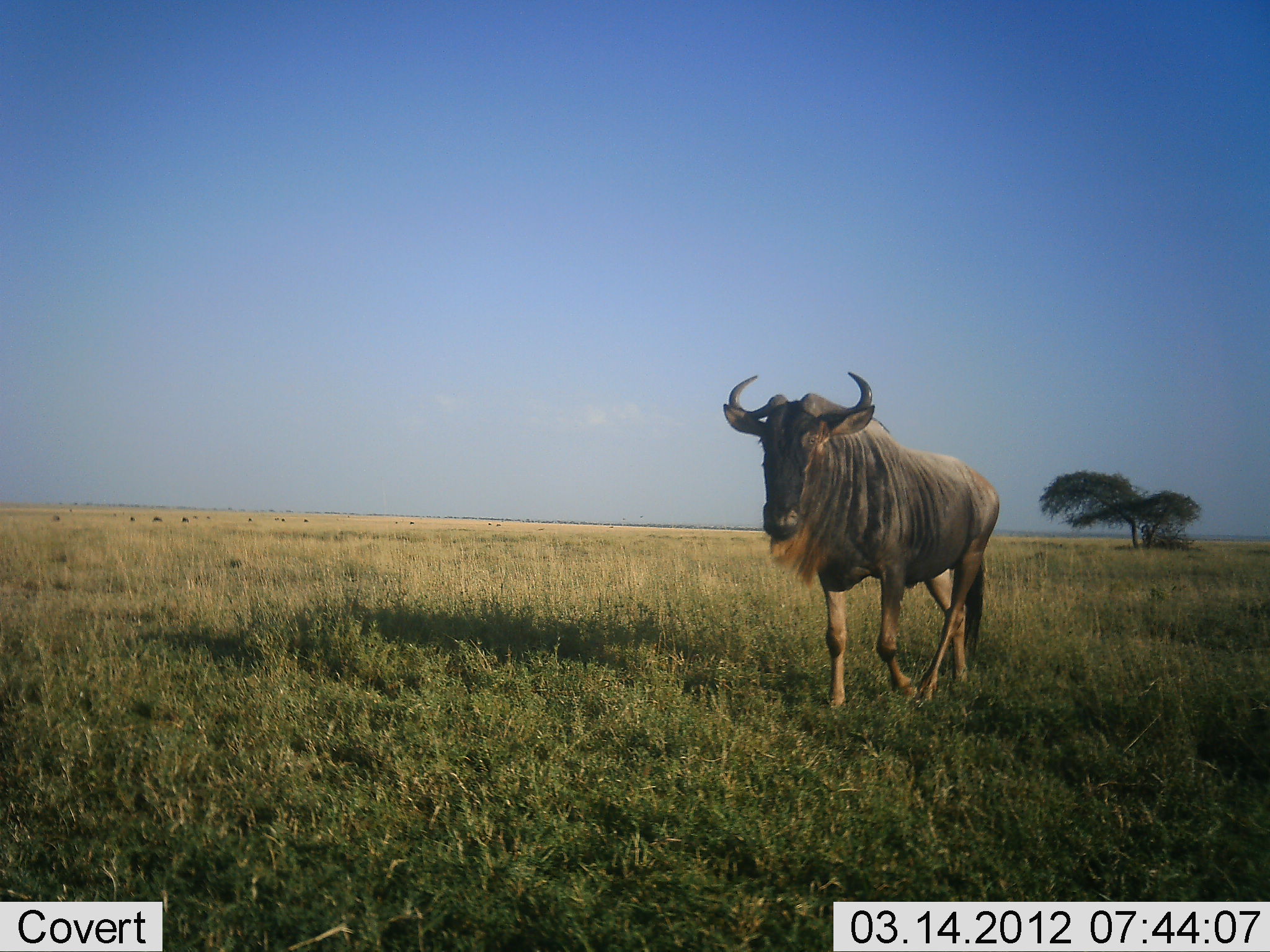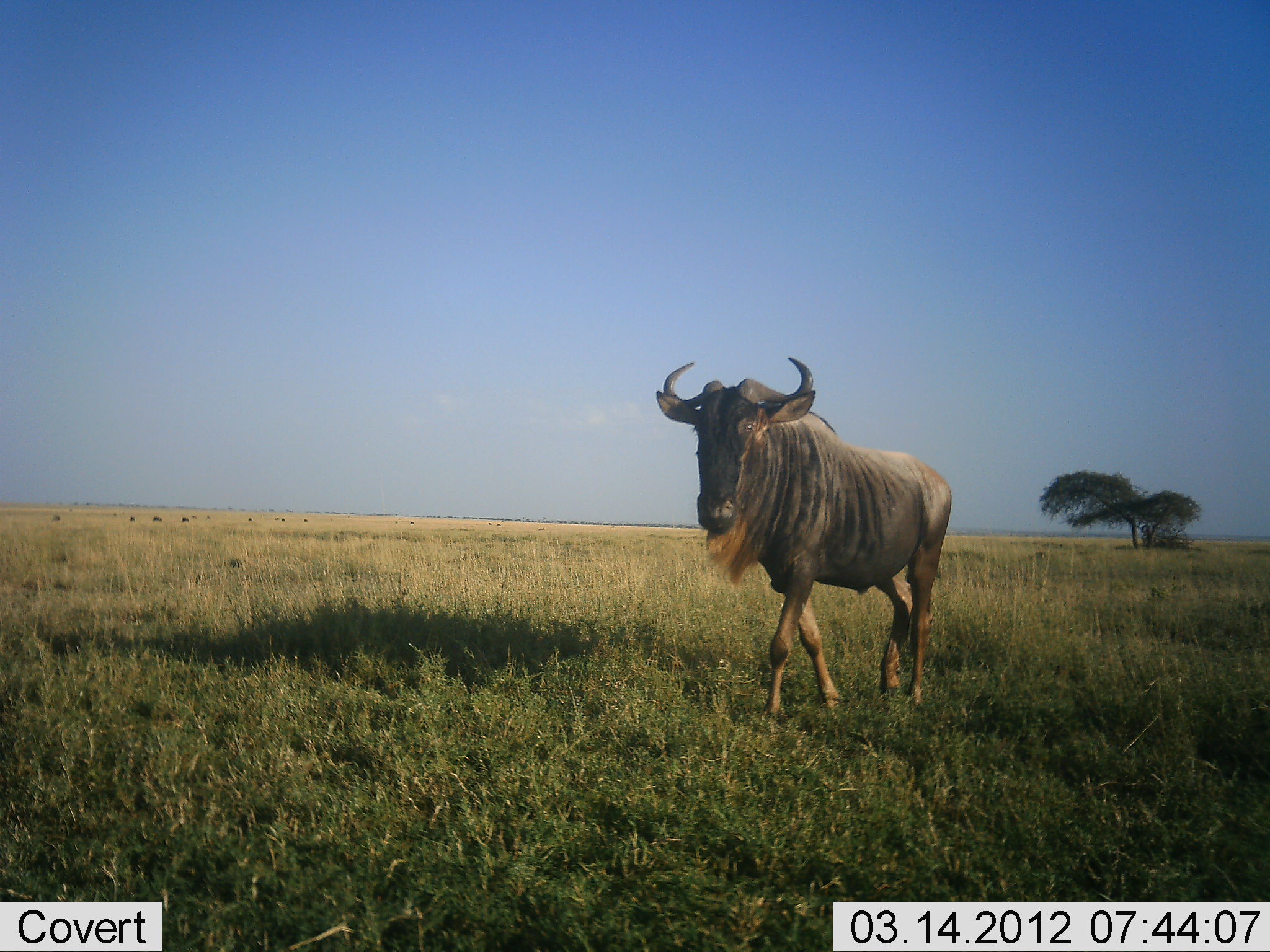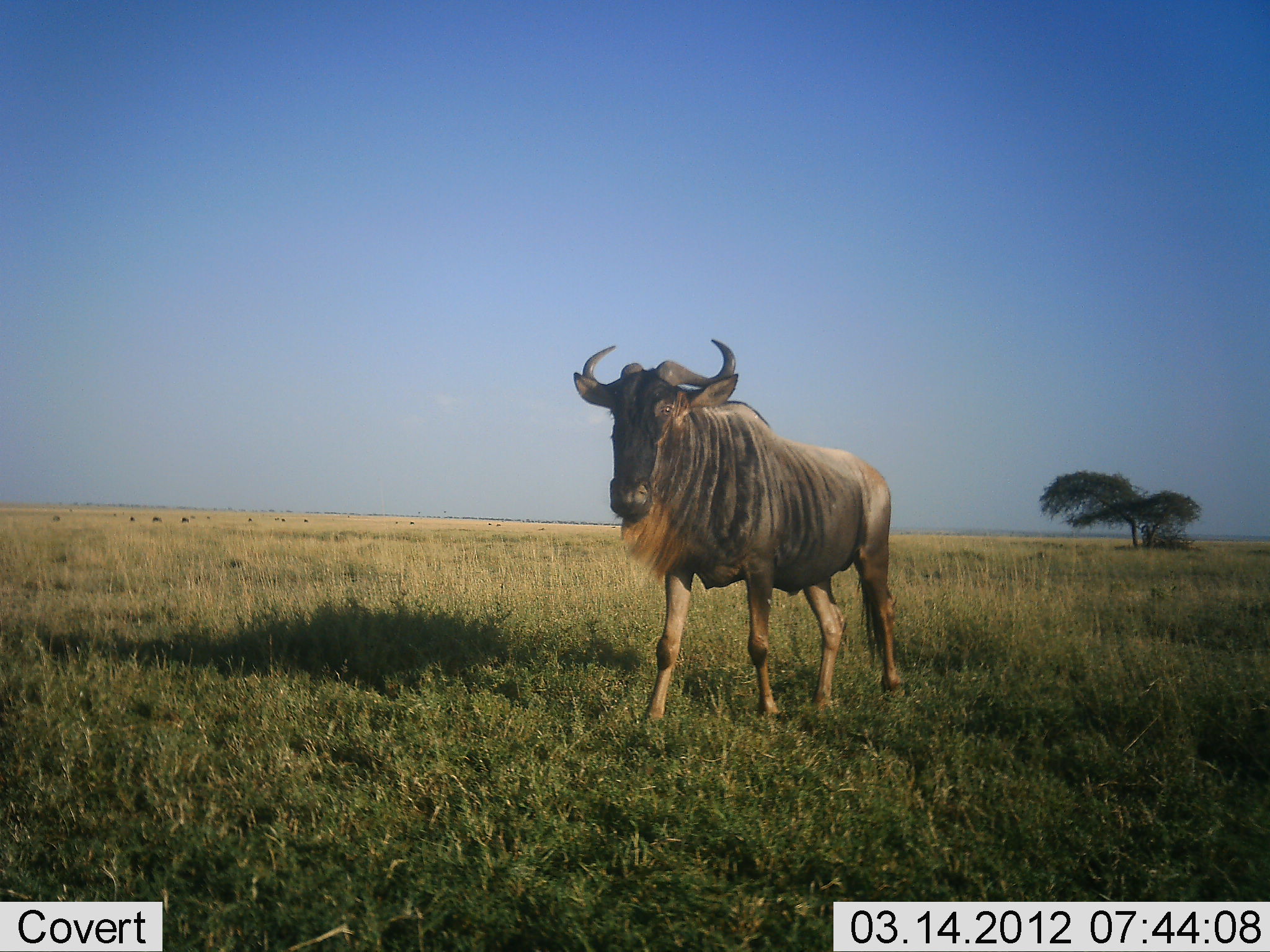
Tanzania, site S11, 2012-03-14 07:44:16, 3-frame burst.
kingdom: Animalia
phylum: Chordata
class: Mammalia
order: Artiodactyla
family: Bovidae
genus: Connochaetes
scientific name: Connochaetes taurinus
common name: blue wildebeest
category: wildebeest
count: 1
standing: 13%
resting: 0%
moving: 100%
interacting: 0%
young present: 0%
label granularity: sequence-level